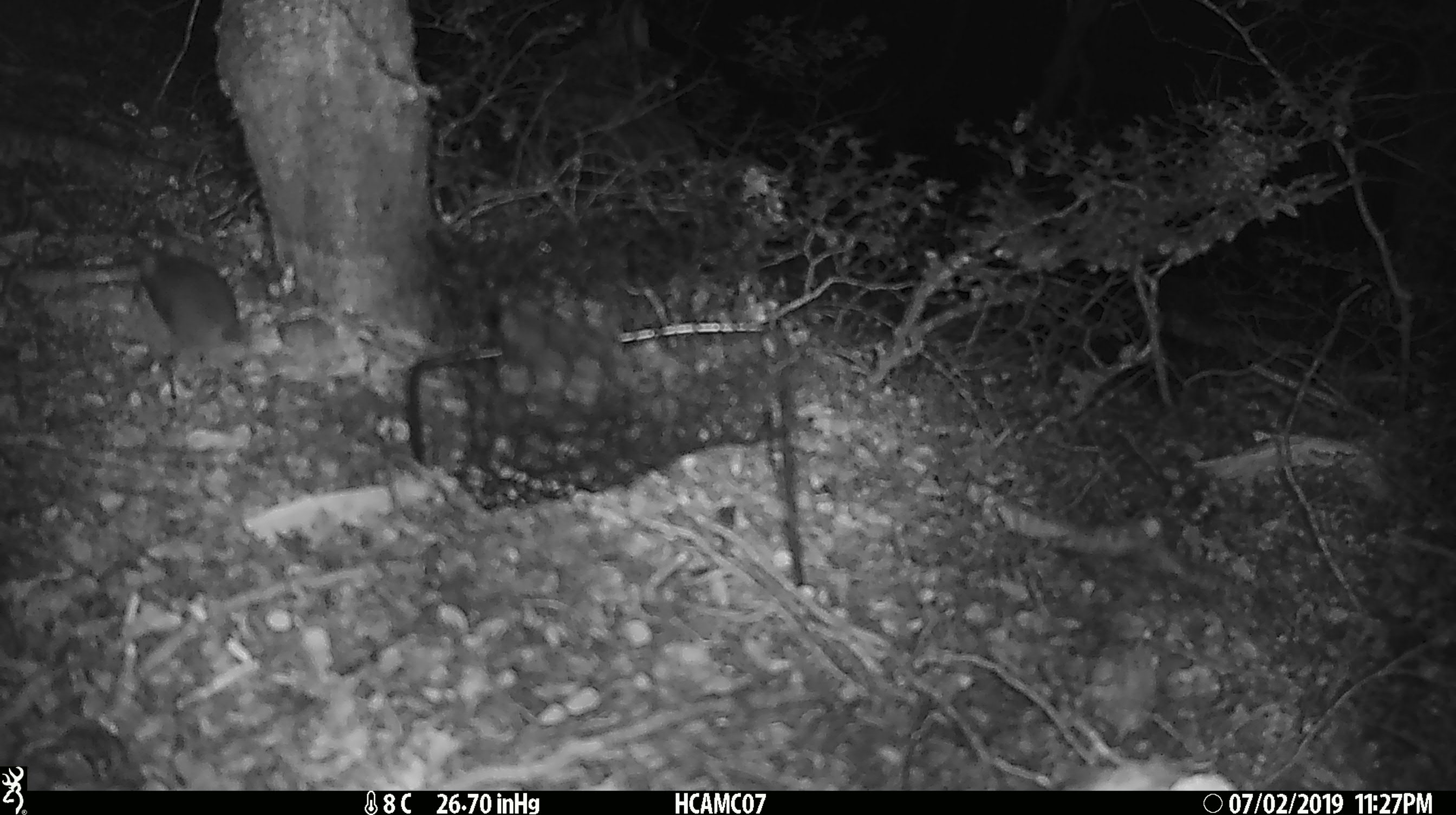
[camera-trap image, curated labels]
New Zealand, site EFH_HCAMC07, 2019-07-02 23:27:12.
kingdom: Animalia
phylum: Chordata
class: Mammalia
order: Rodentia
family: Muridae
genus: Rattus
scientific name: Rattus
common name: rat